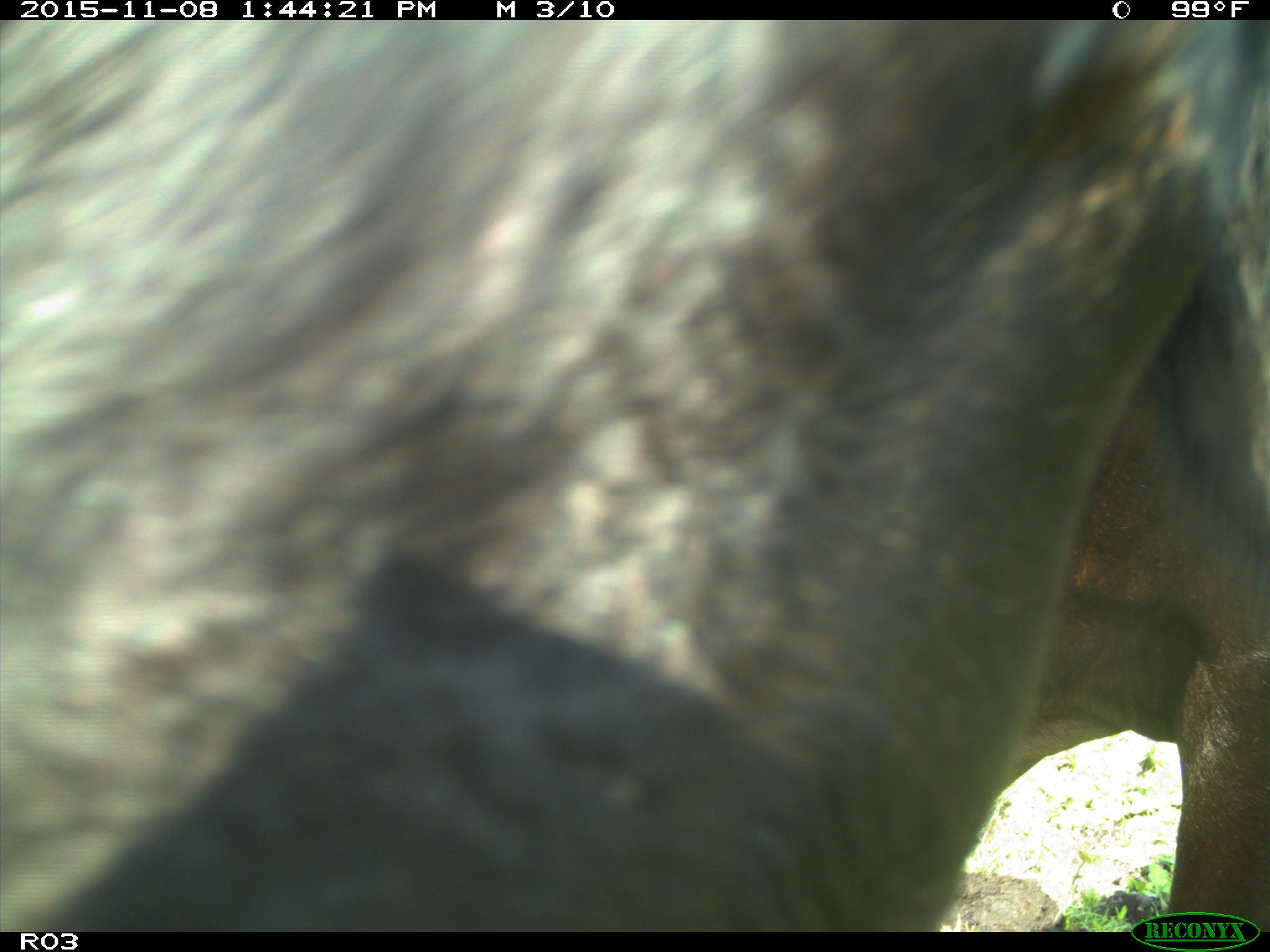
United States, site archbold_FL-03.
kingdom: Animalia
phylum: Chordata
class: Mammalia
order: Artiodactyla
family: Bovidae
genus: Bos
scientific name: Bos taurus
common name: domestic cow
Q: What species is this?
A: Bos taurus (domestic cow).